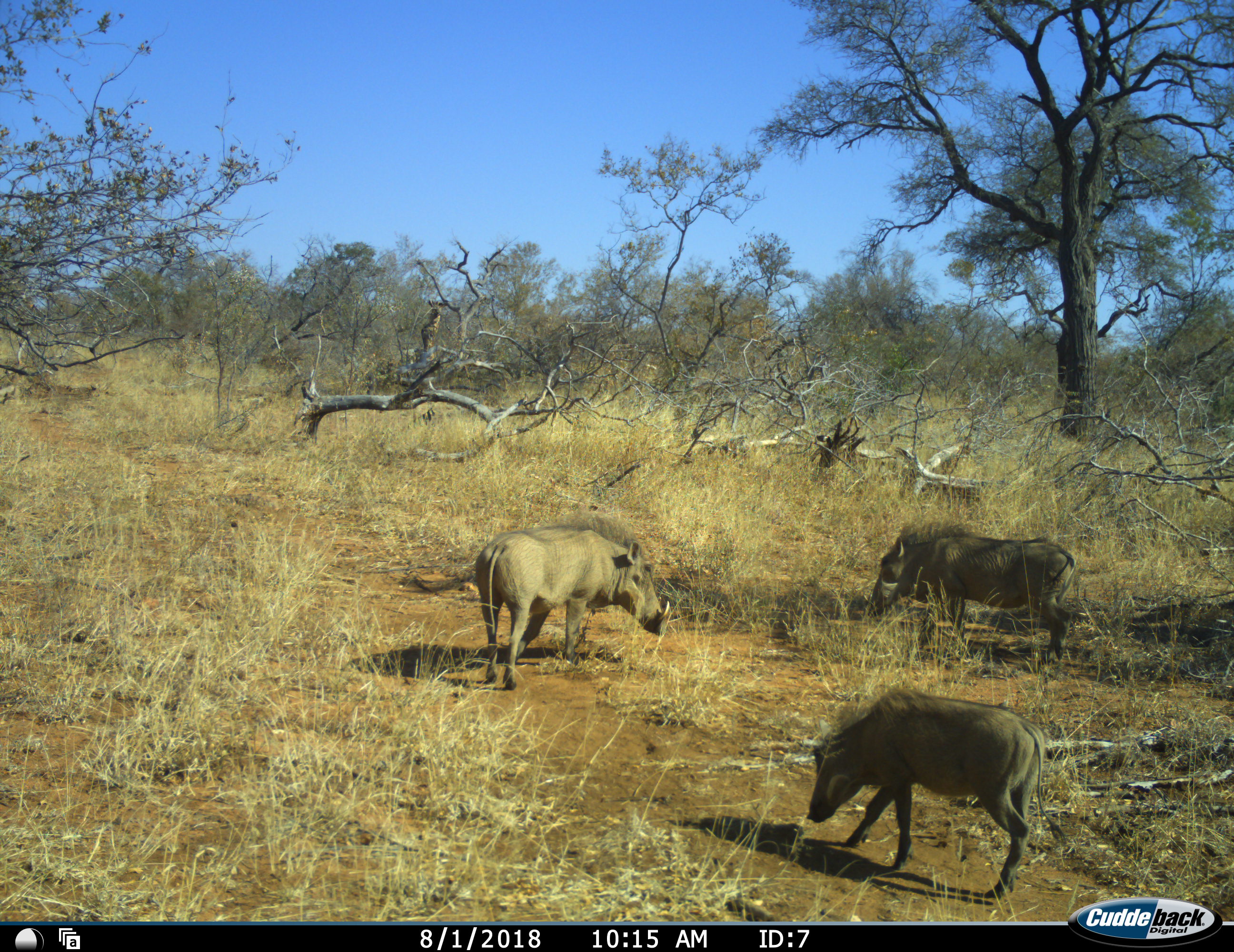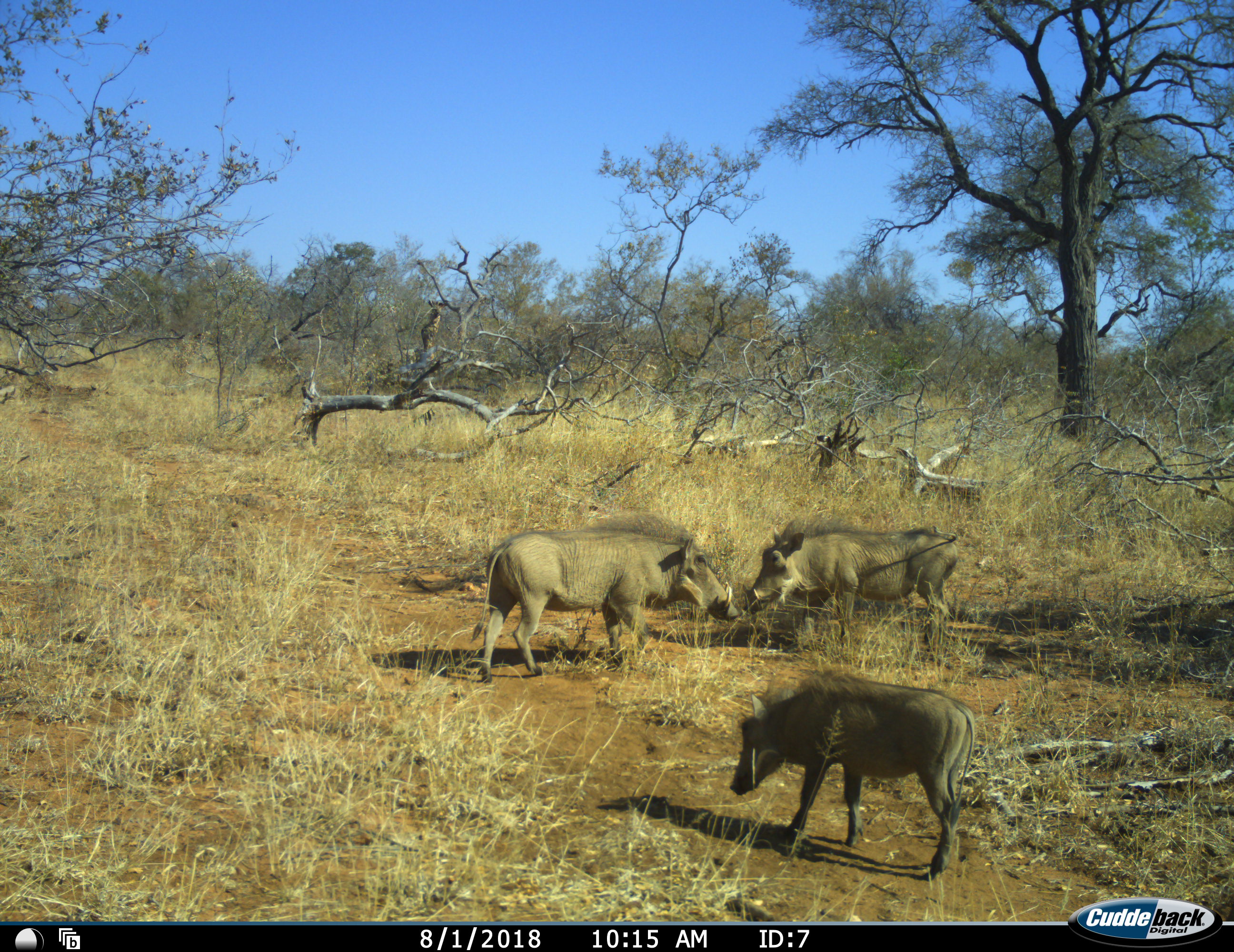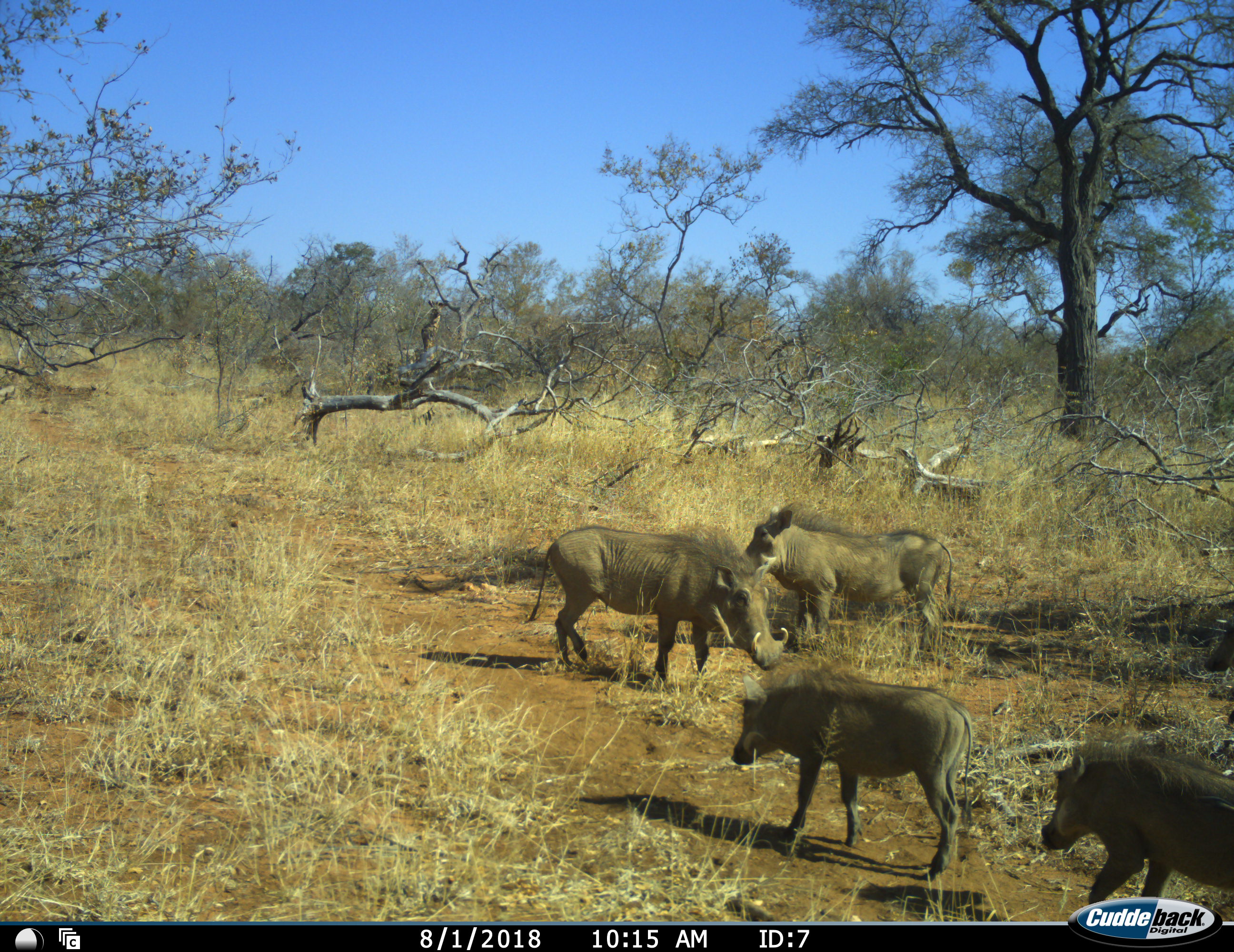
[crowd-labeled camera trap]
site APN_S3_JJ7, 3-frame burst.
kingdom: Animalia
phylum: Chordata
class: Mammalia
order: Artiodactyla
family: Suidae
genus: Phacochoerus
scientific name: Phacochoerus africanus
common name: warthog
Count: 4.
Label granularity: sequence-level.